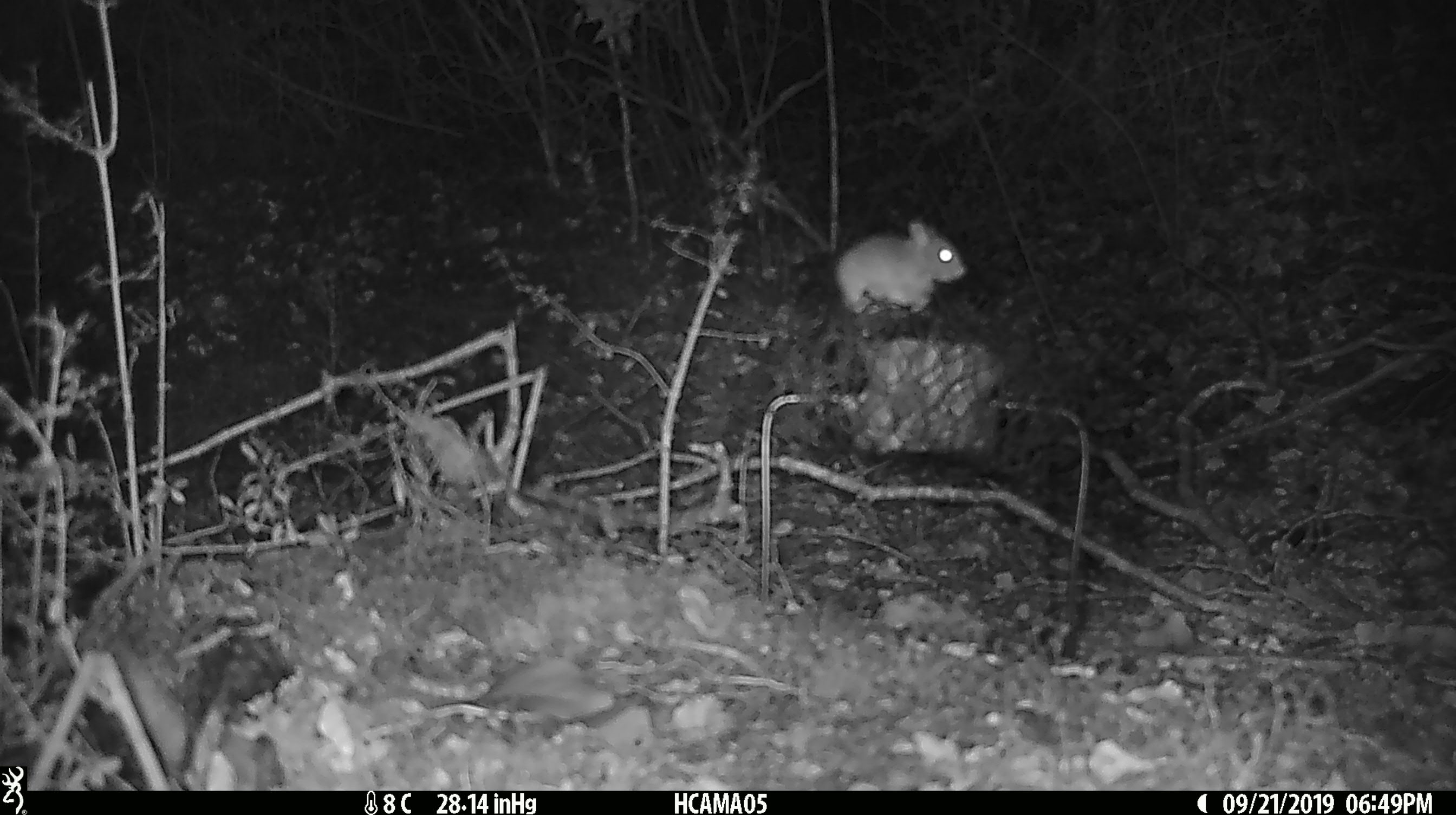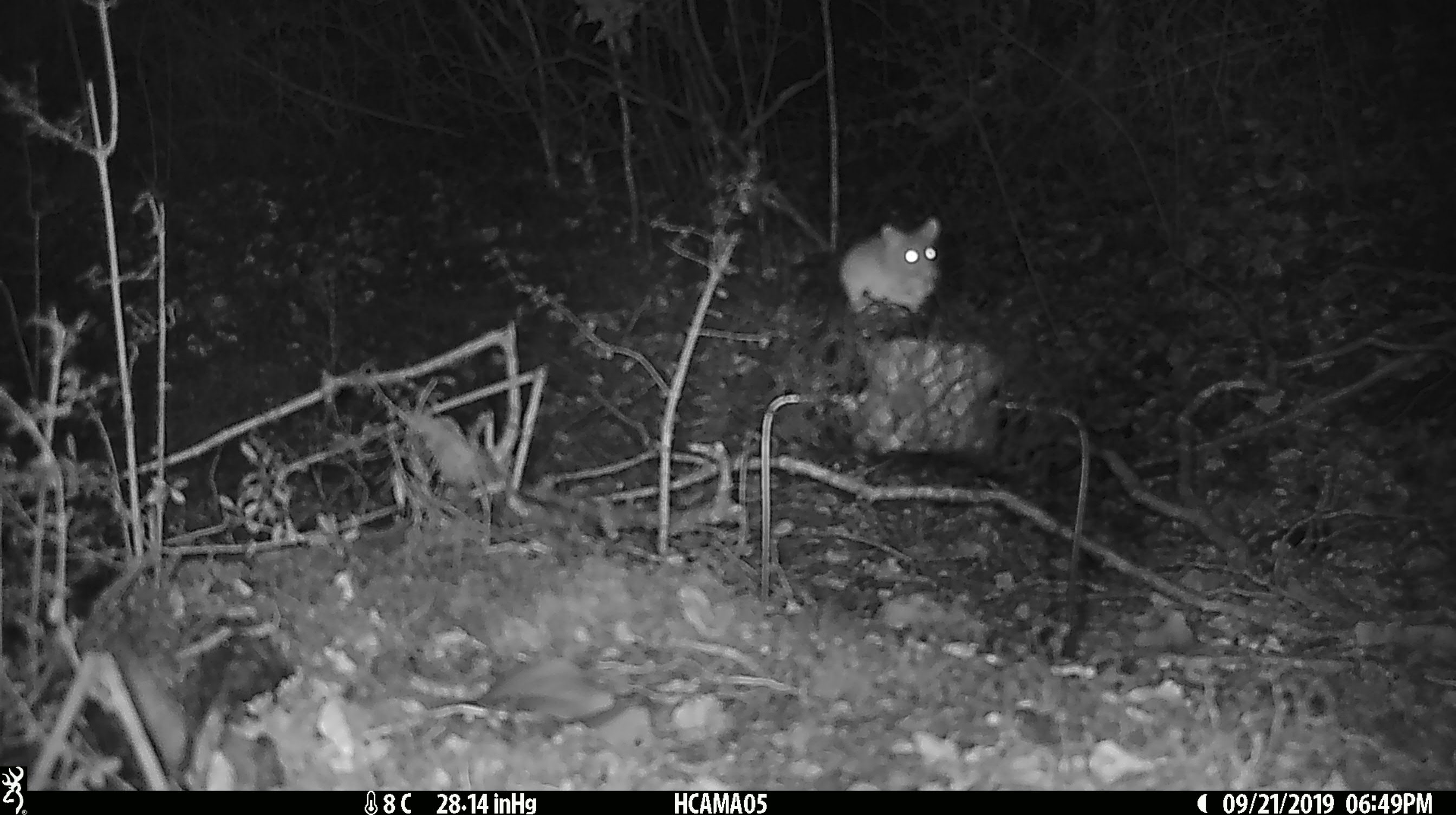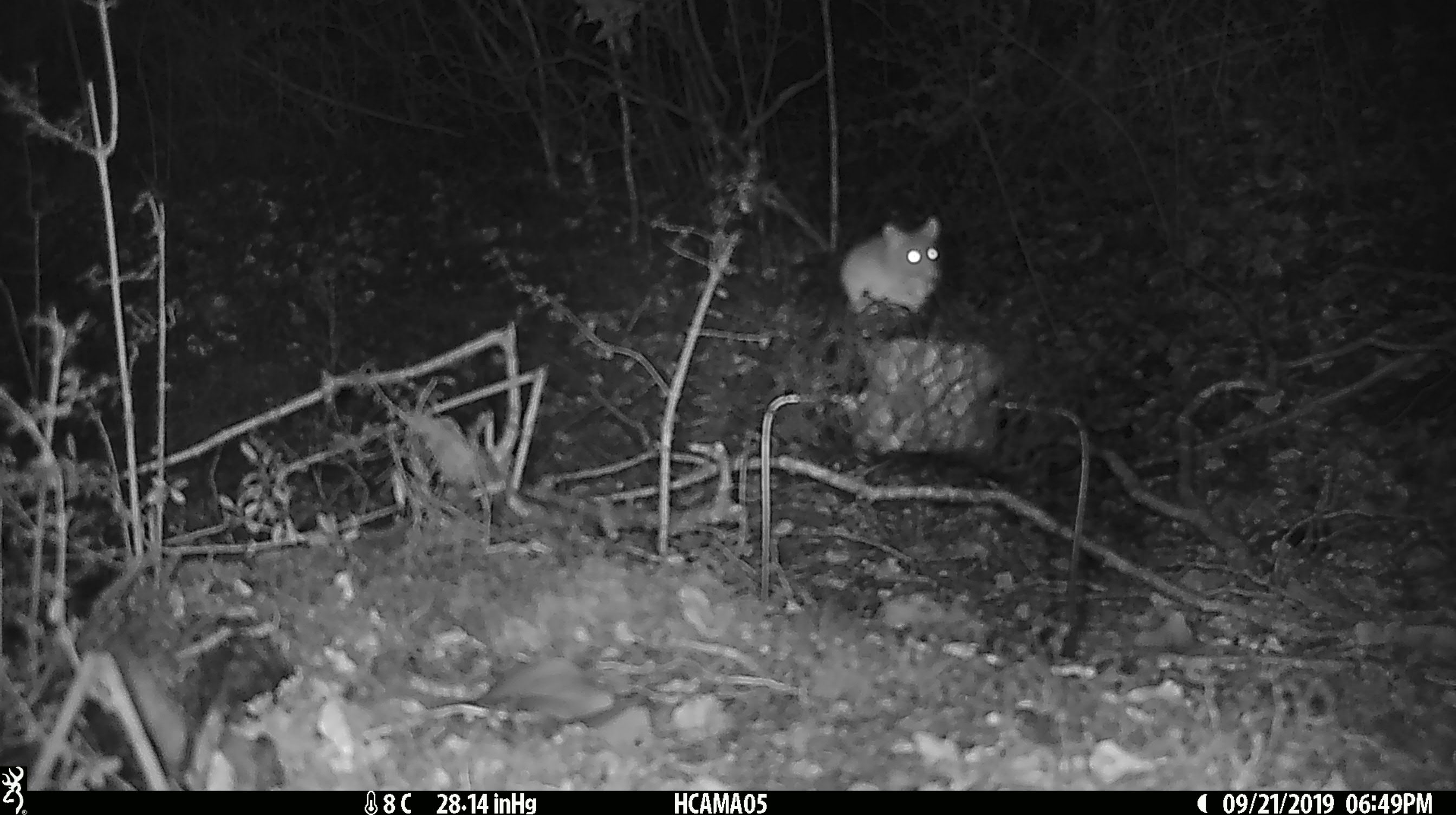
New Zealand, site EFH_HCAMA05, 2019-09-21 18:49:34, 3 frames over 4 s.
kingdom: Animalia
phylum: Chordata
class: Mammalia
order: Rodentia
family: Muridae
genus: Mus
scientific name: Mus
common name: mouse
Mouse (Mus).